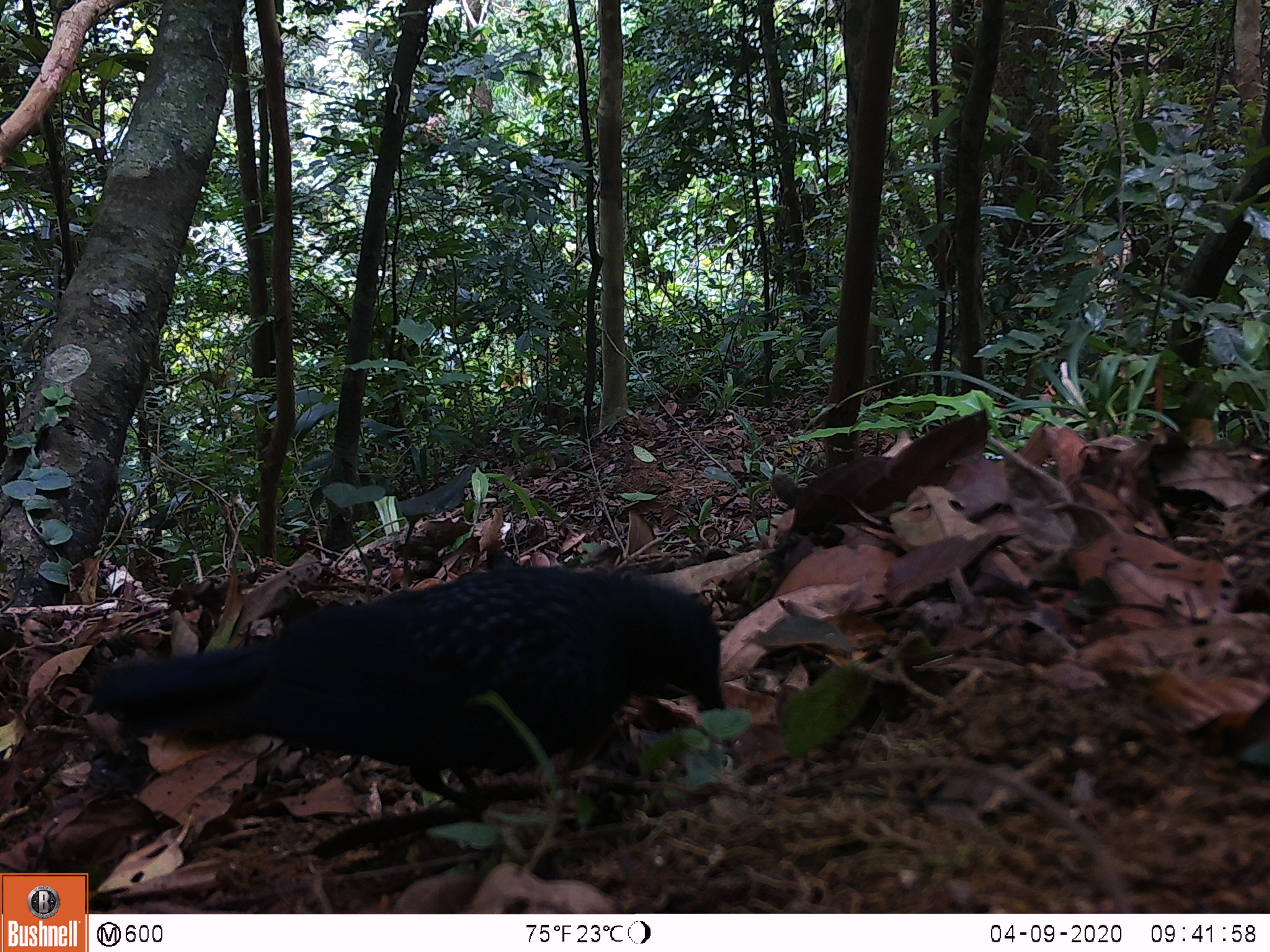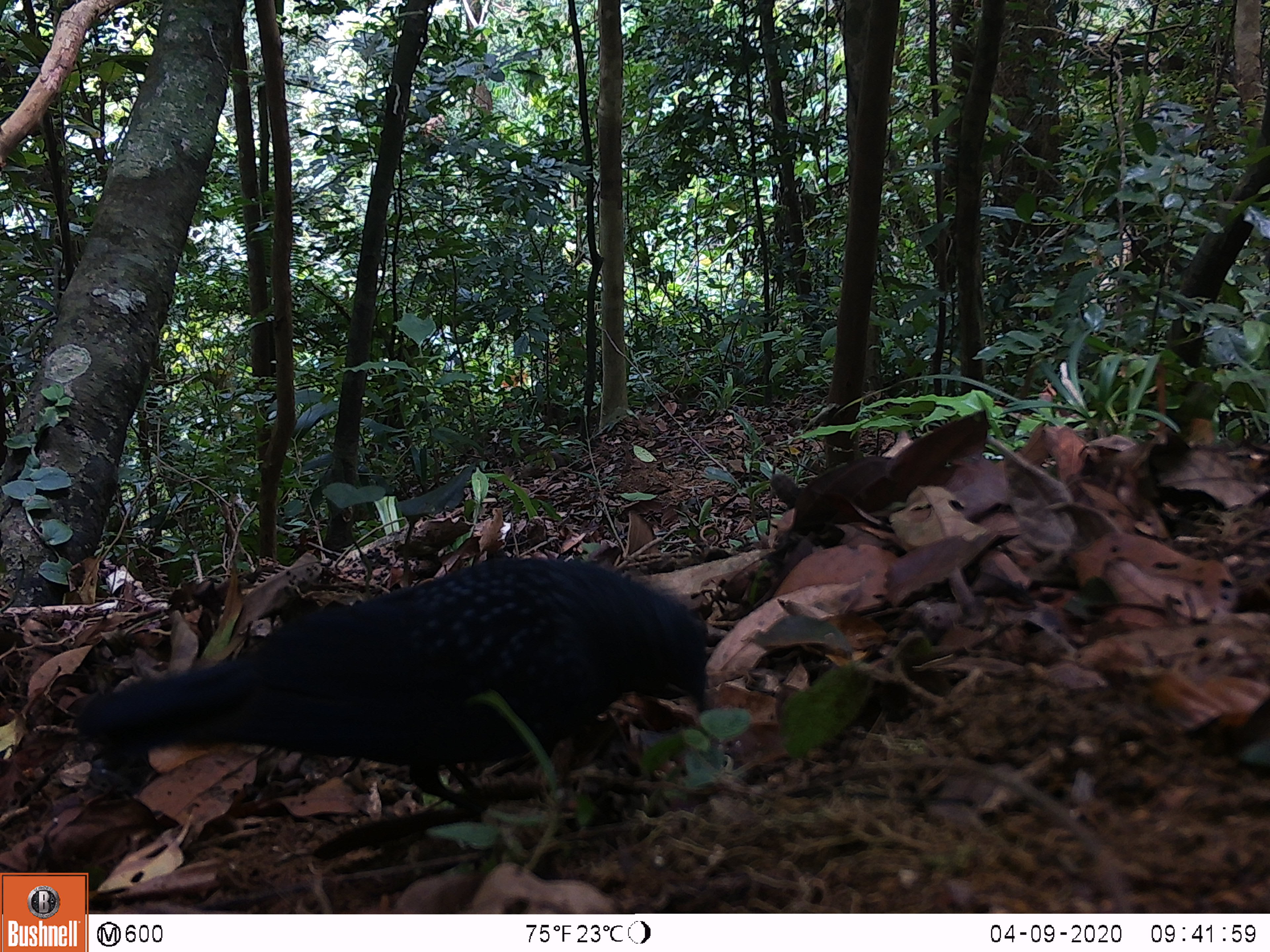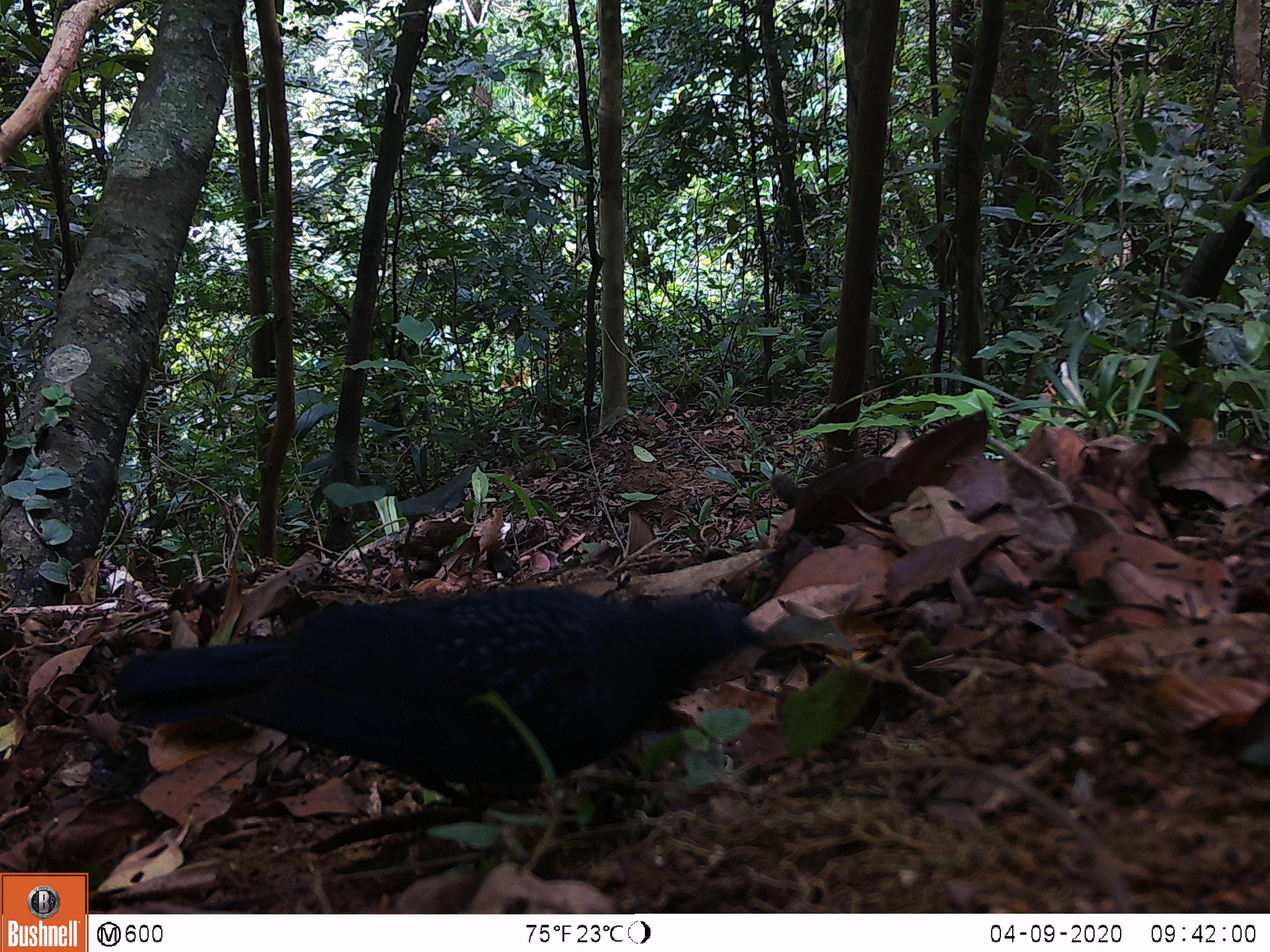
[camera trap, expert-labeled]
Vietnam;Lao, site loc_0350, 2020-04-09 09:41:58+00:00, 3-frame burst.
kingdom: Animalia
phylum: Chordata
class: Aves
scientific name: Aves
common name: bird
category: unidentified bird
Unidentified bird (bird) (Aves). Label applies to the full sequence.